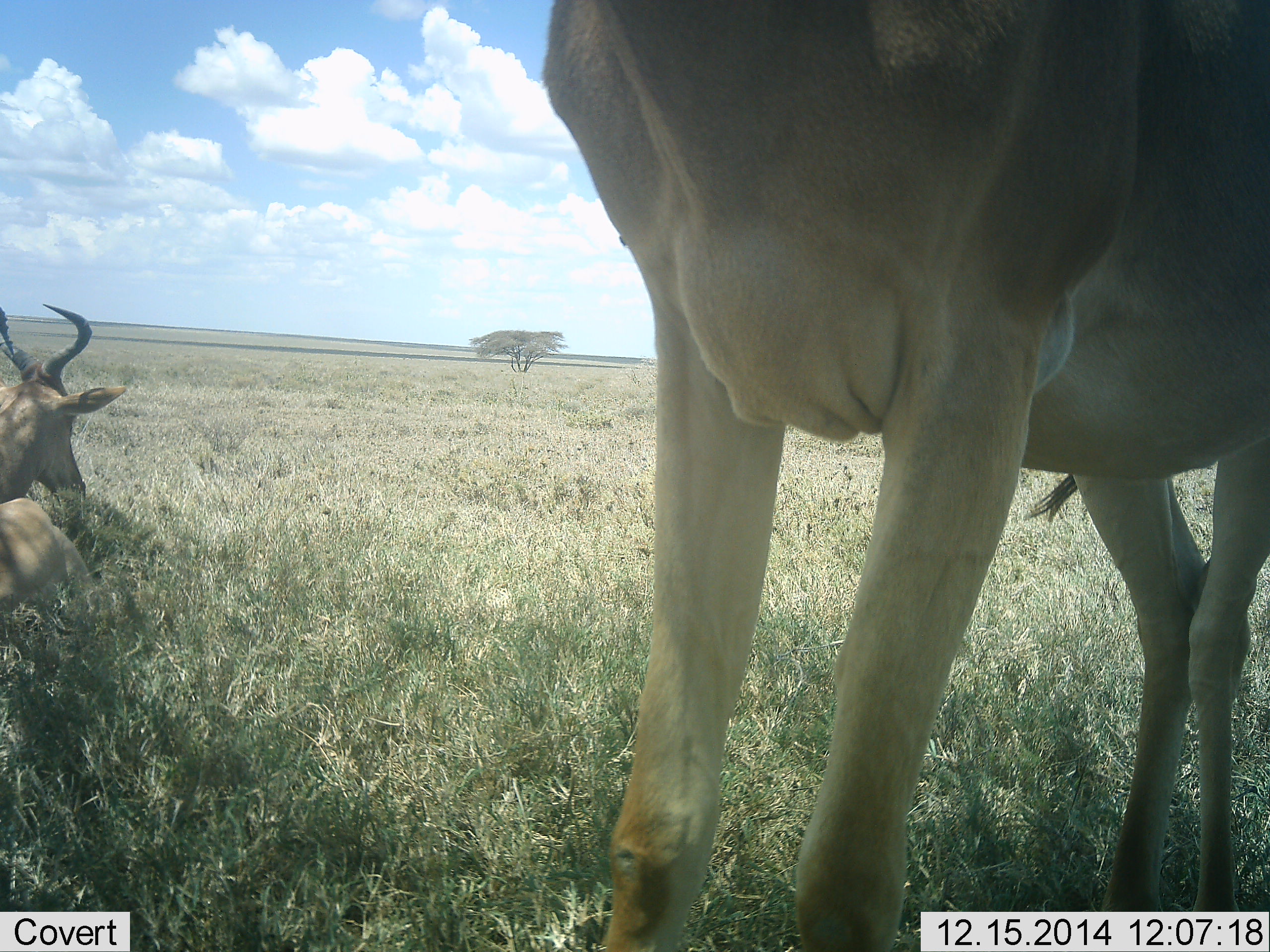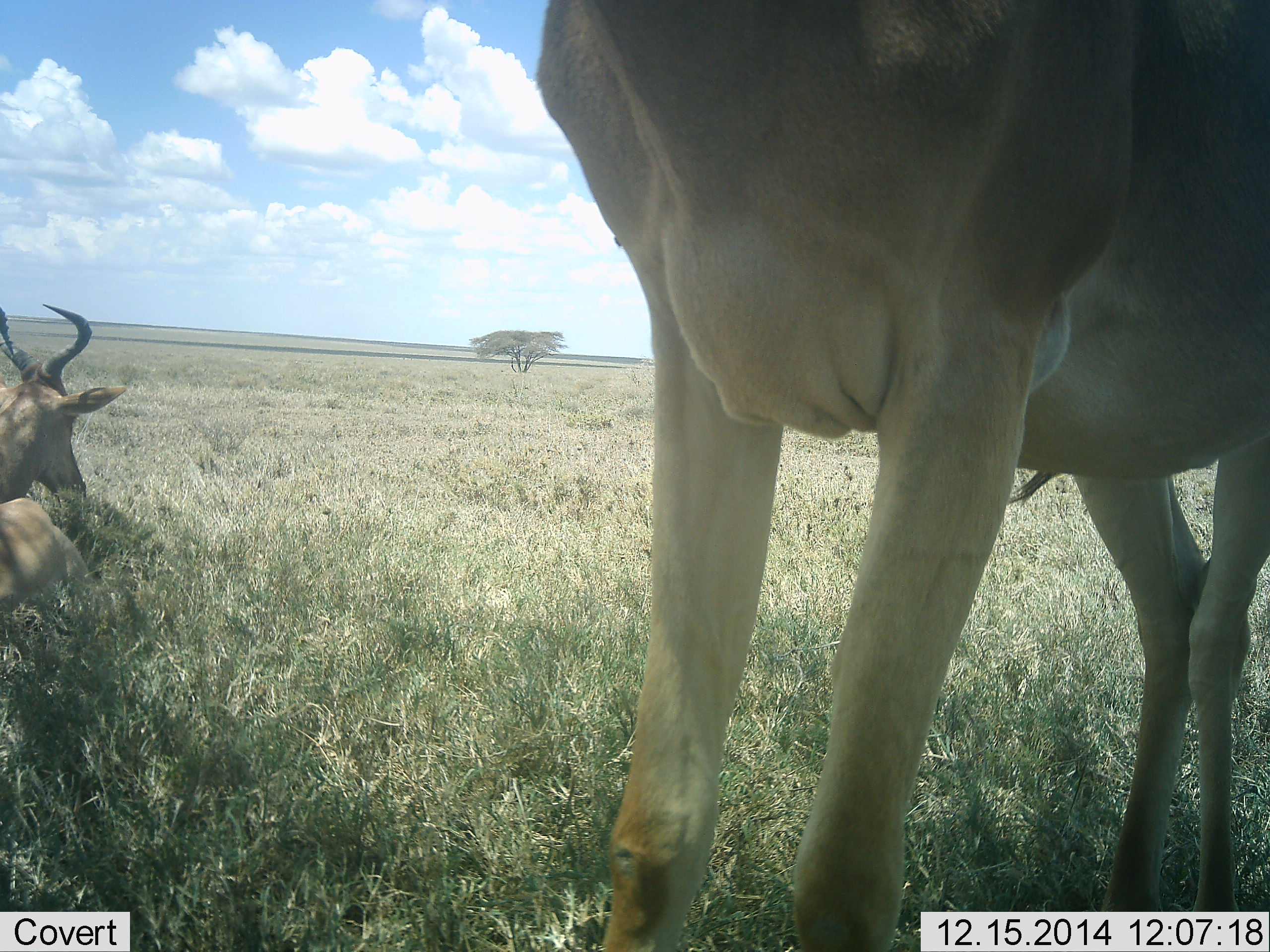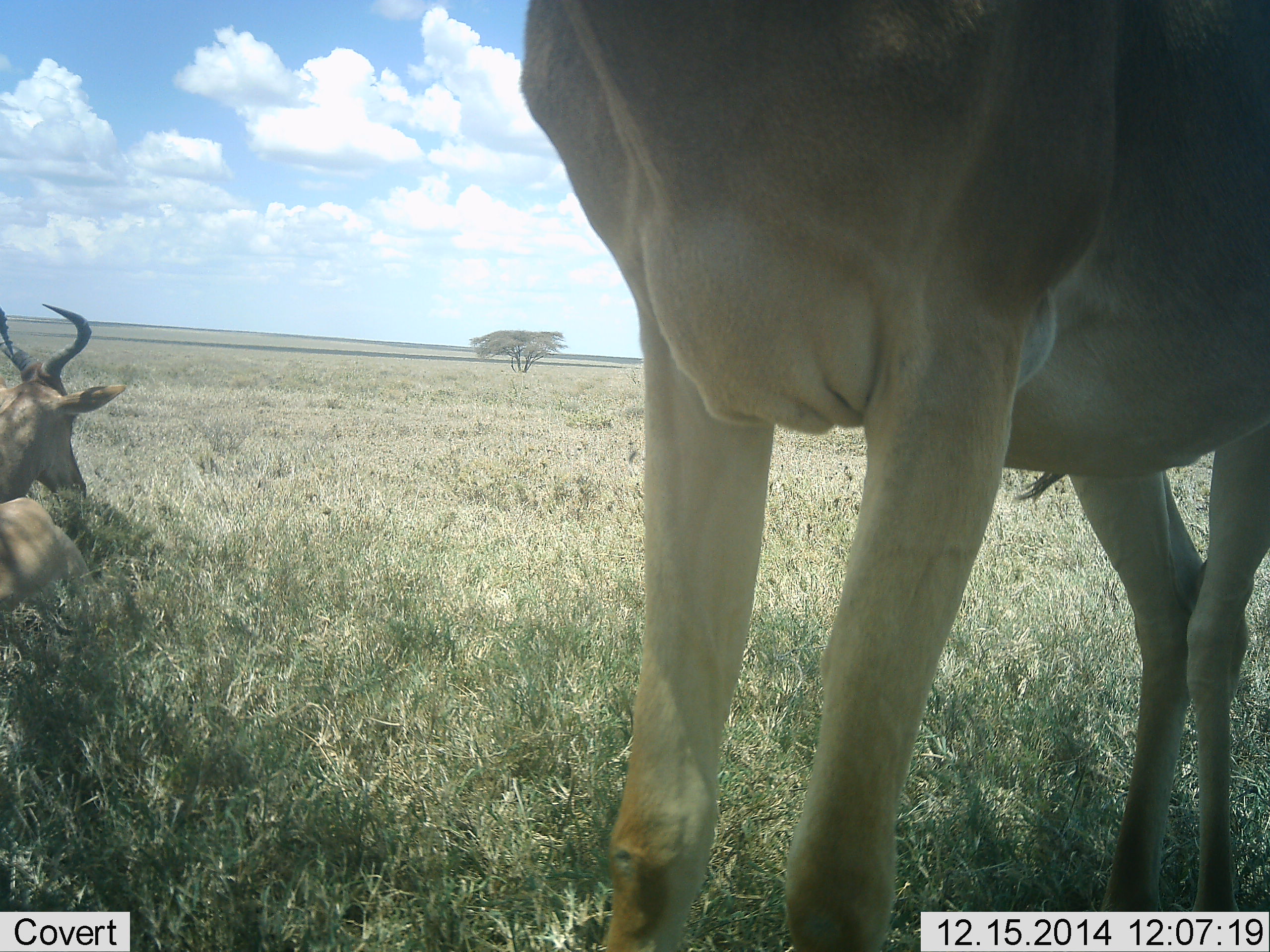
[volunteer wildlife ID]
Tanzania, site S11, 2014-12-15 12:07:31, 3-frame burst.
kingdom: Animalia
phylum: Chordata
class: Mammalia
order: Artiodactyla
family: Bovidae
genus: Alcelaphus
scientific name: Alcelaphus buselaphus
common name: hartebeest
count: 2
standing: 80%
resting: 100%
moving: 0%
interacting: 0%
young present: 0%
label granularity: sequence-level